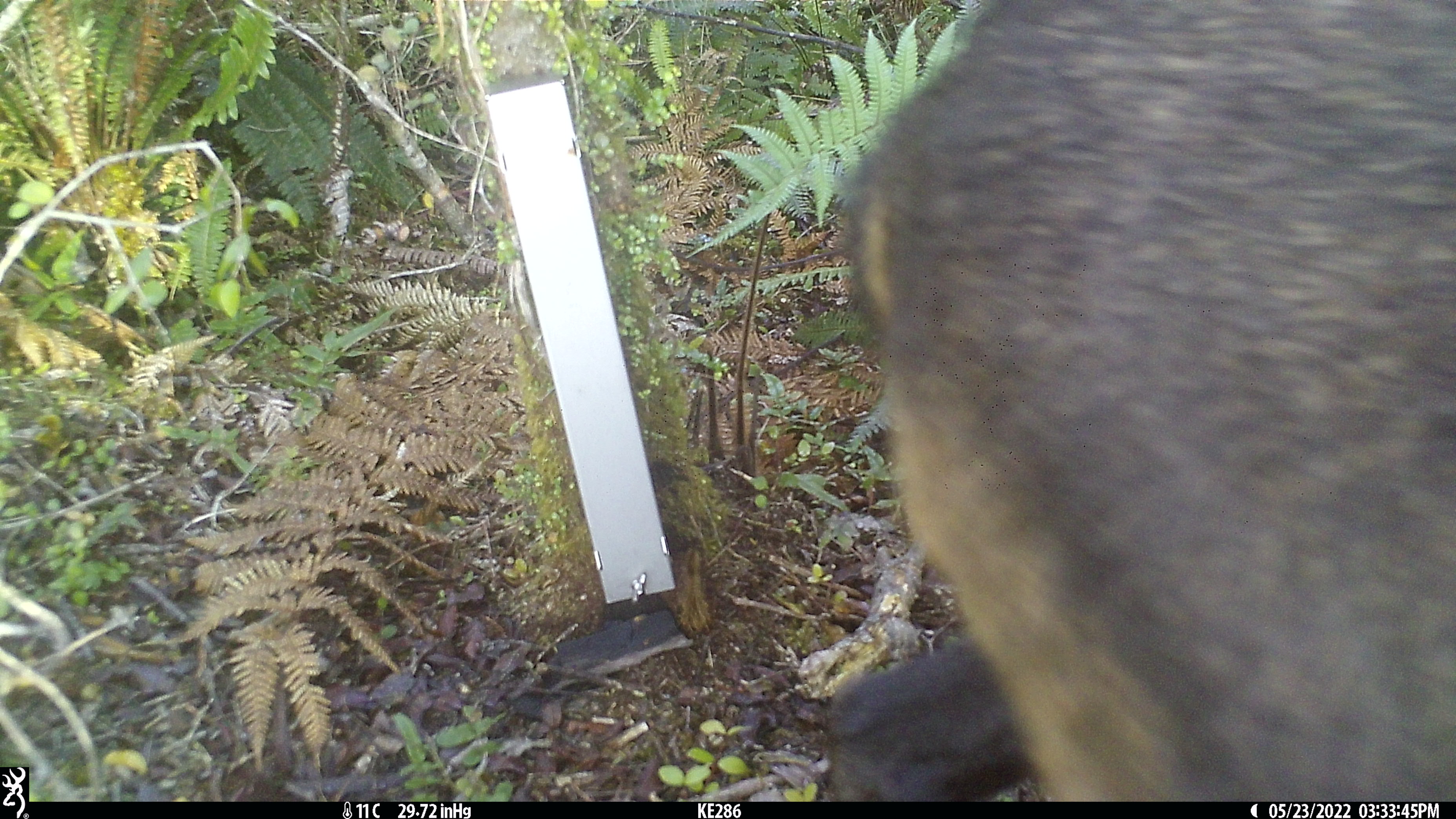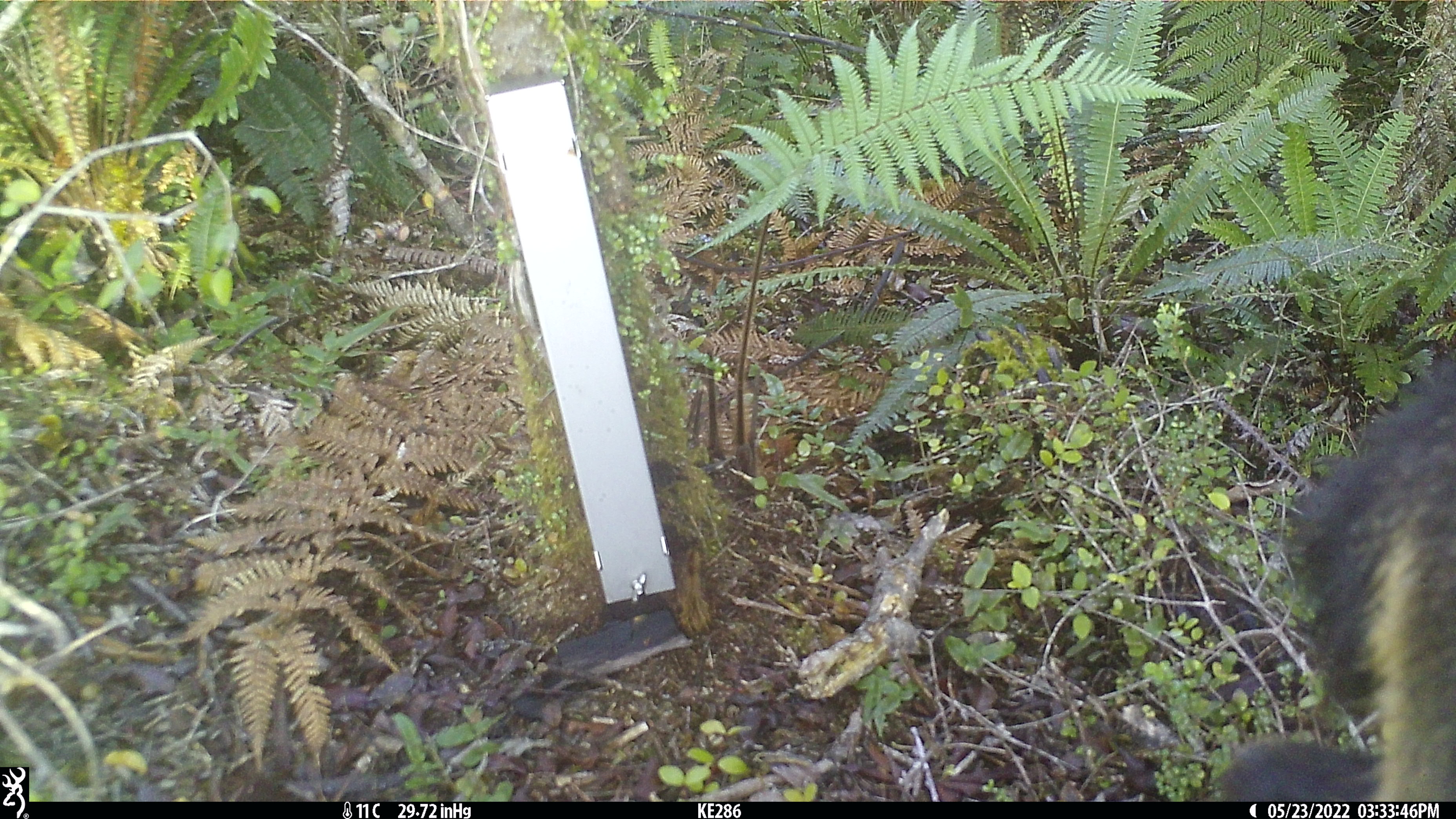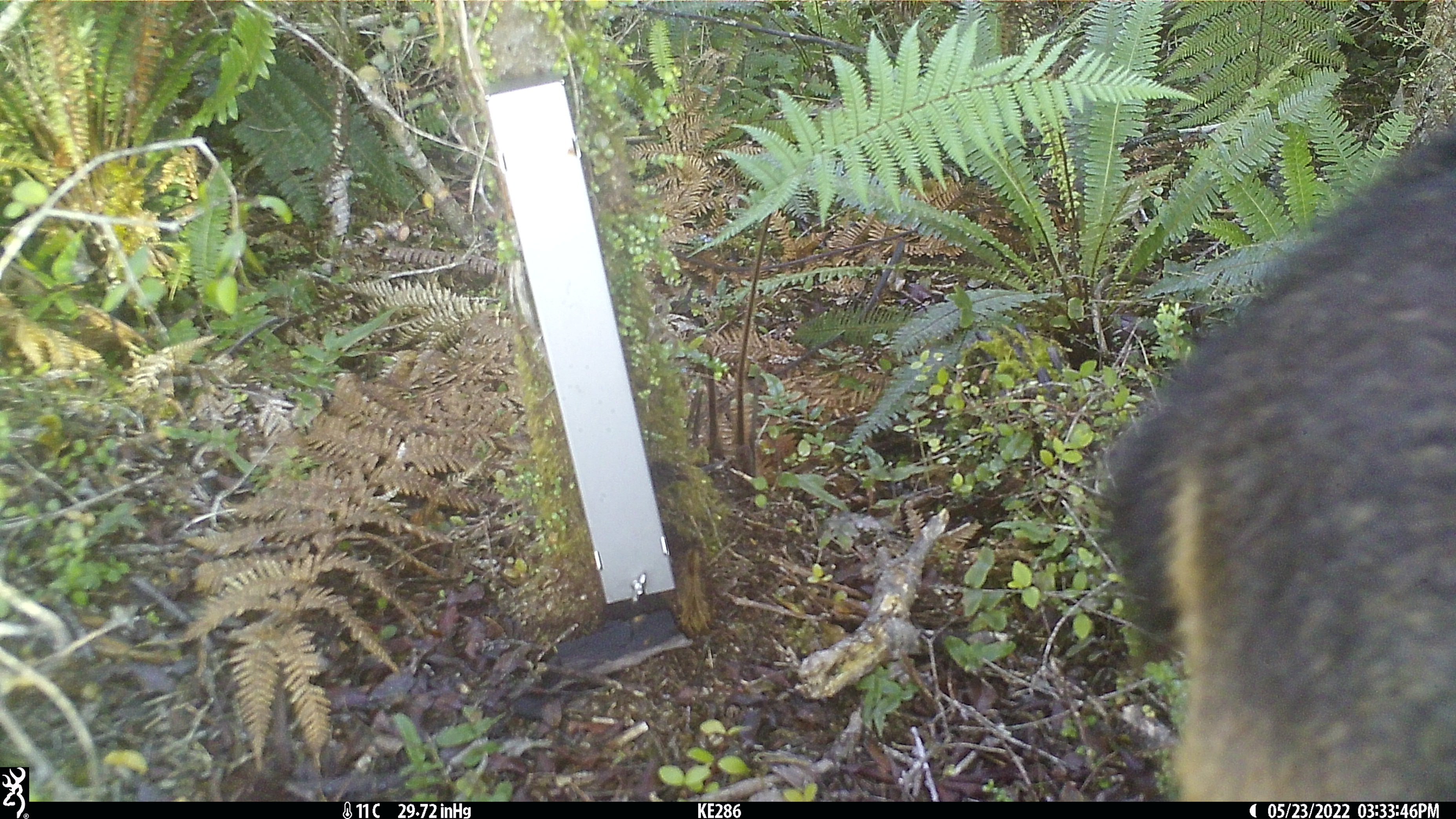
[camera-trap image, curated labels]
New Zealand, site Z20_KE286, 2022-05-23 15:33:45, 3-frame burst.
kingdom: Animalia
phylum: Chordata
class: Mammalia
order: Artiodactyla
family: Bovidae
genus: Rupicapra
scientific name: Rupicapra rupicapra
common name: alpine chamois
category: chamois